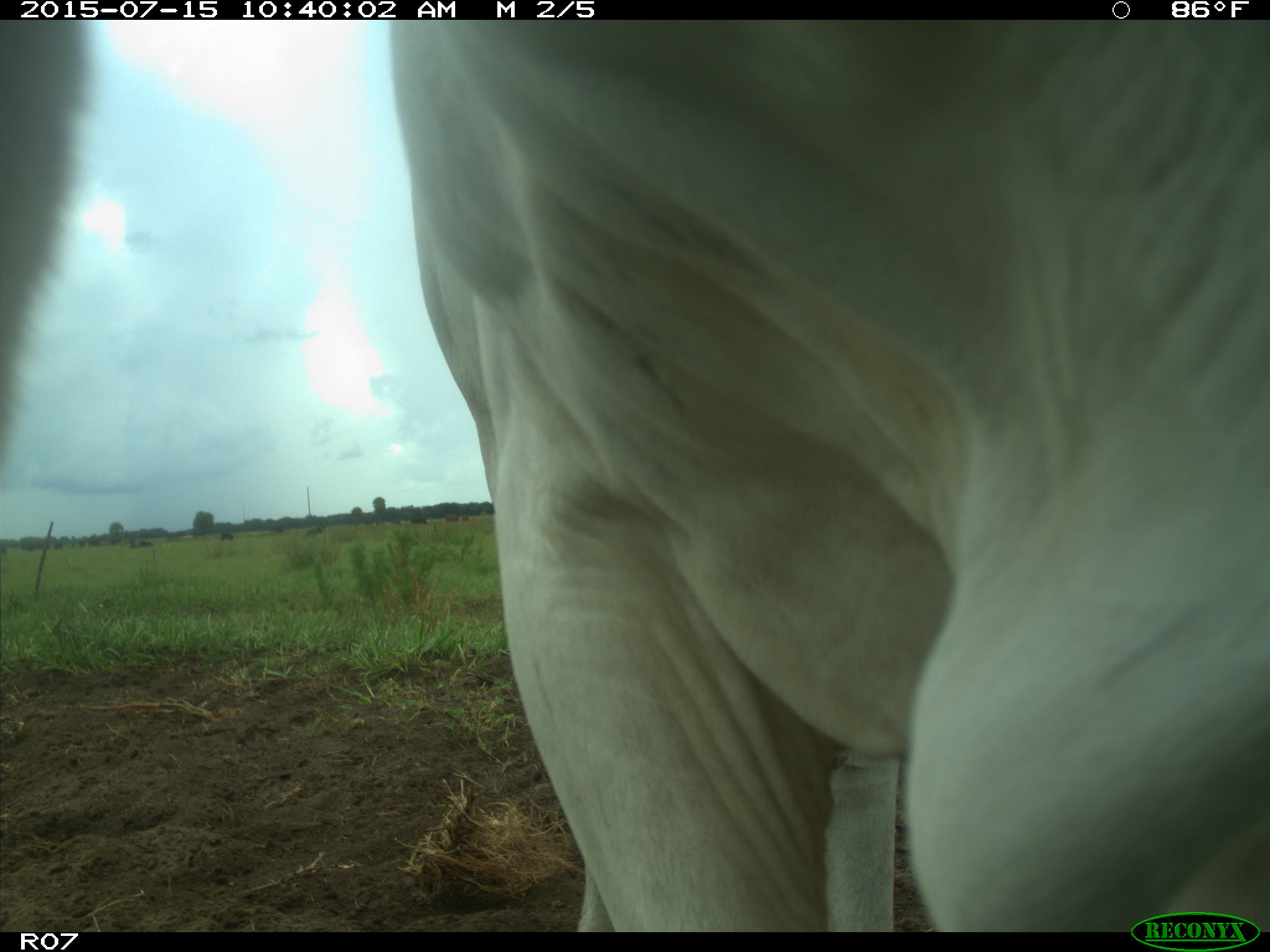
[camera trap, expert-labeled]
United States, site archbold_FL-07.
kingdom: Animalia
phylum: Chordata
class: Mammalia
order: Artiodactyla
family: Bovidae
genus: Bos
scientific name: Bos taurus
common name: domestic cow